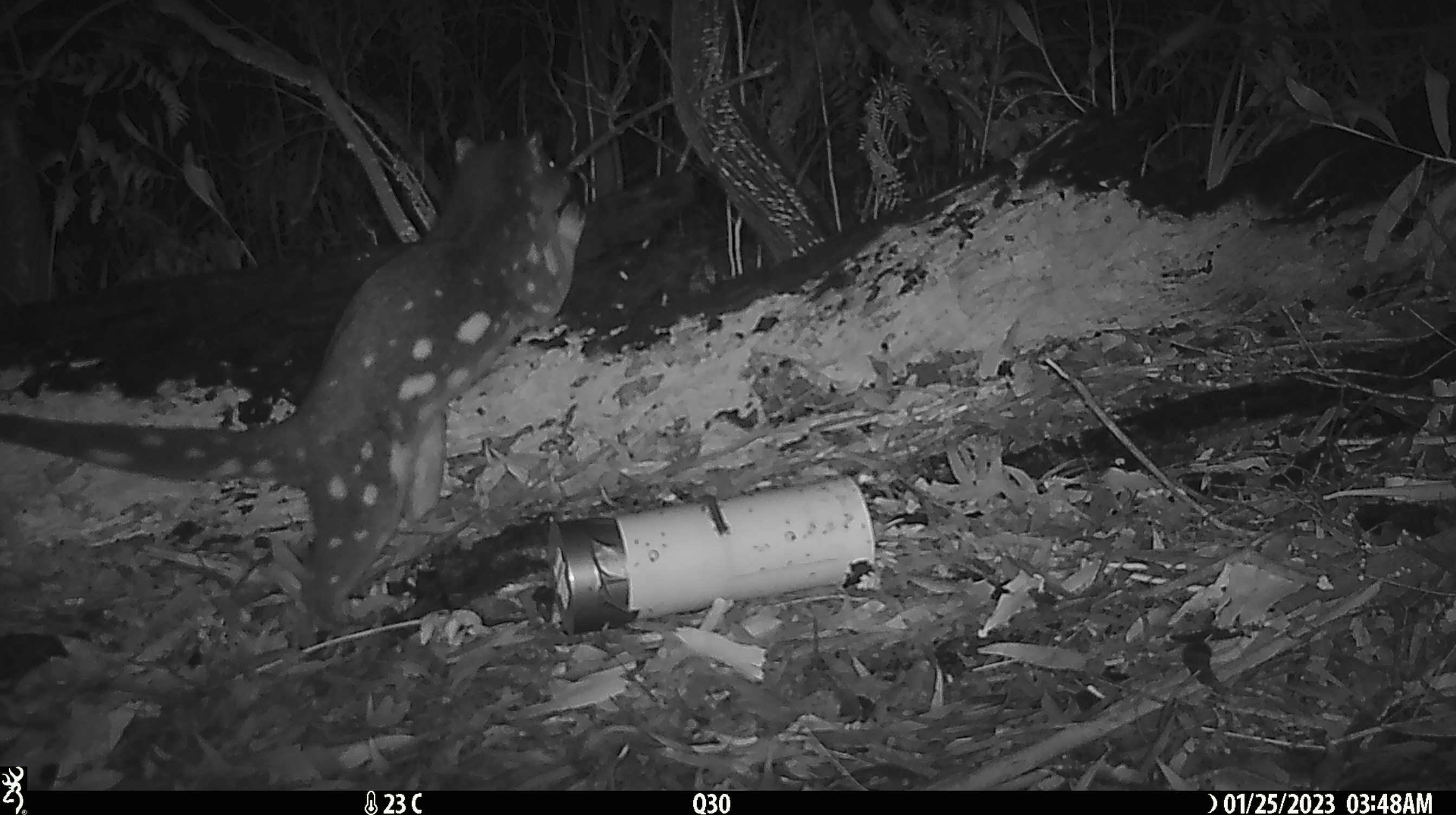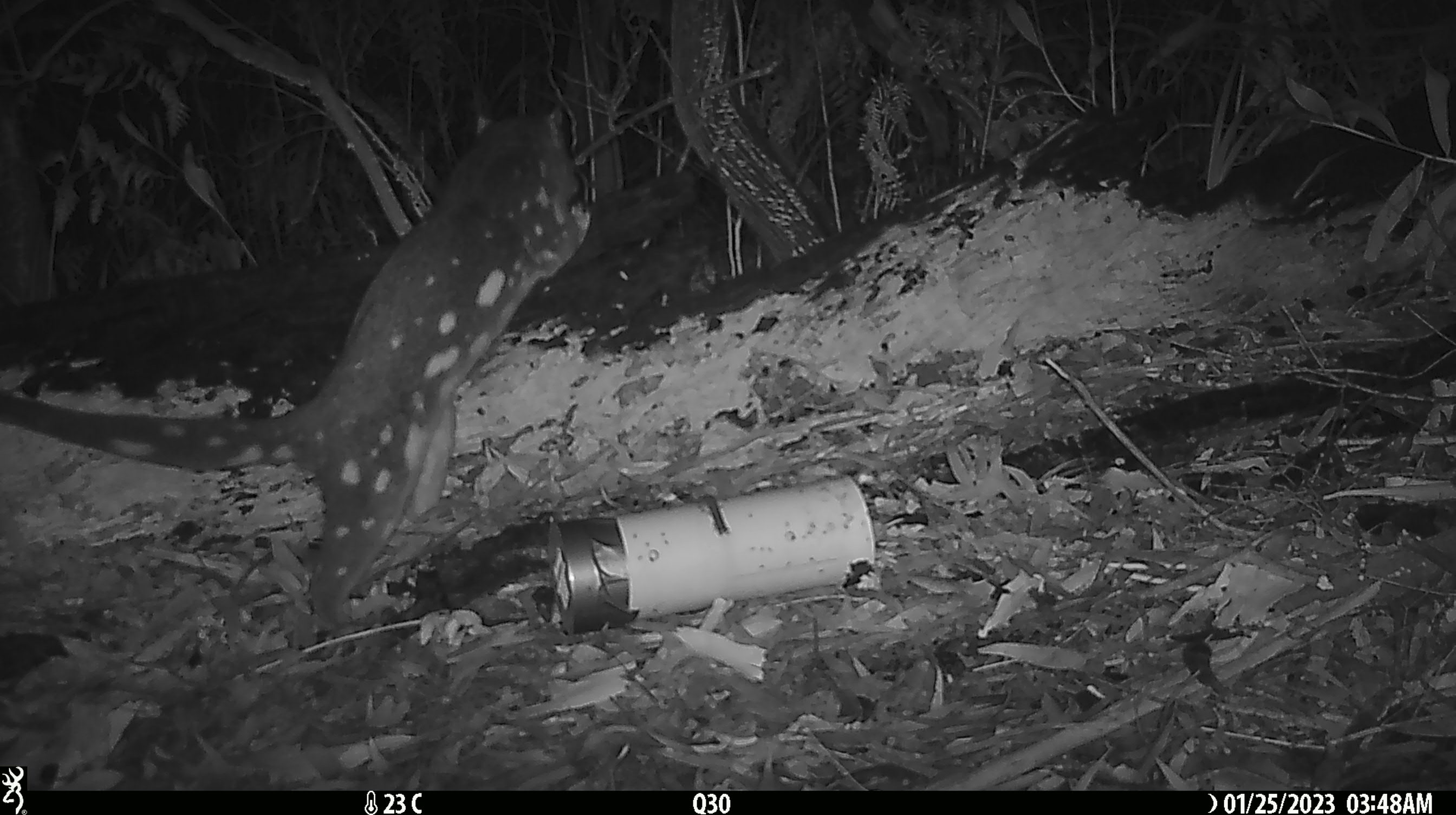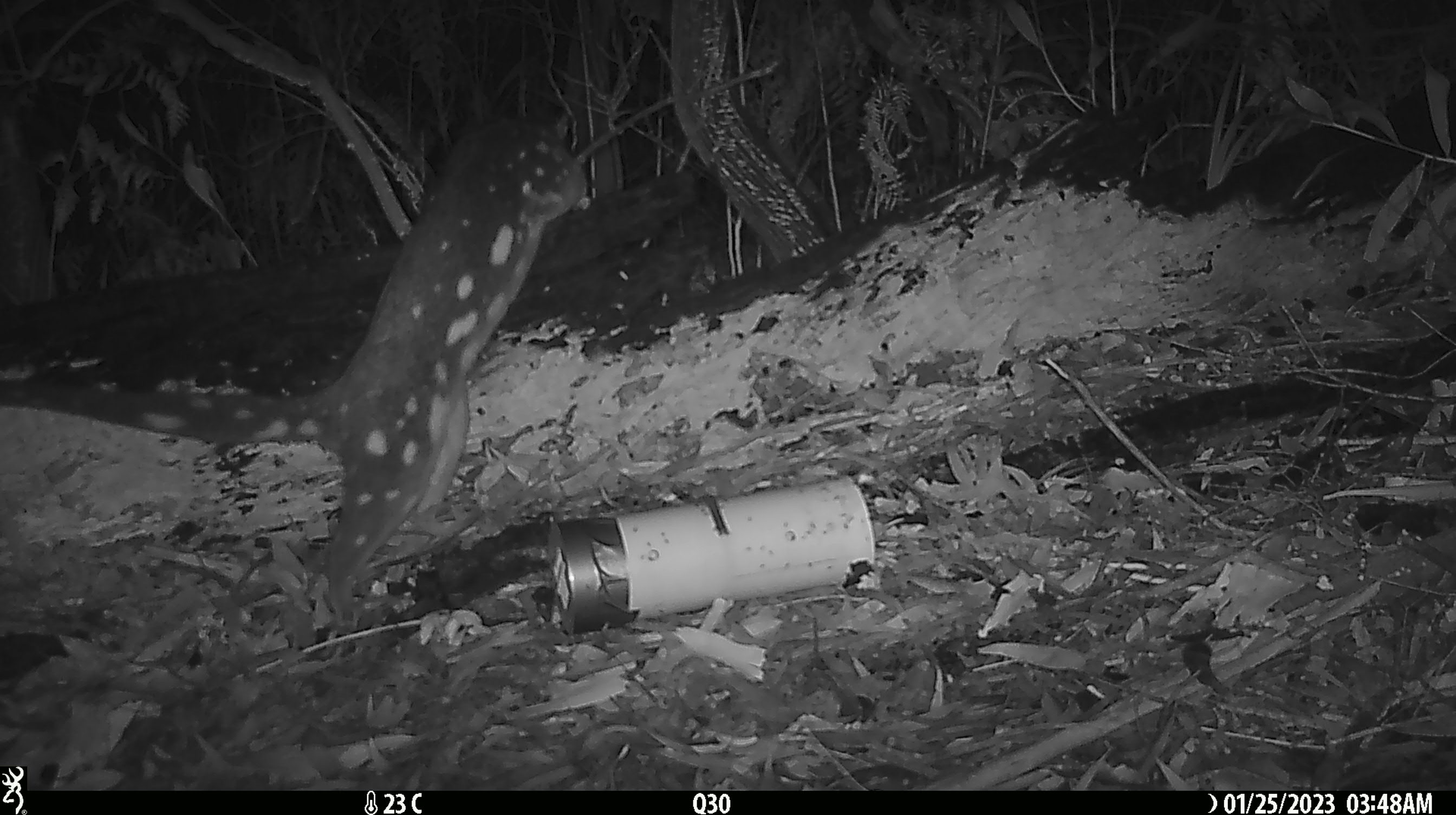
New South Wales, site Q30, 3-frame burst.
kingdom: Animalia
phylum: Chordata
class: Mammalia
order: Dasyuromorphia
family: Dasyuridae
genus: Dasyurus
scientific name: Dasyurus maculatus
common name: spotted-tailed quoll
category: quoll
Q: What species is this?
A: Quoll (spotted-tailed quoll) (Dasyurus maculatus).